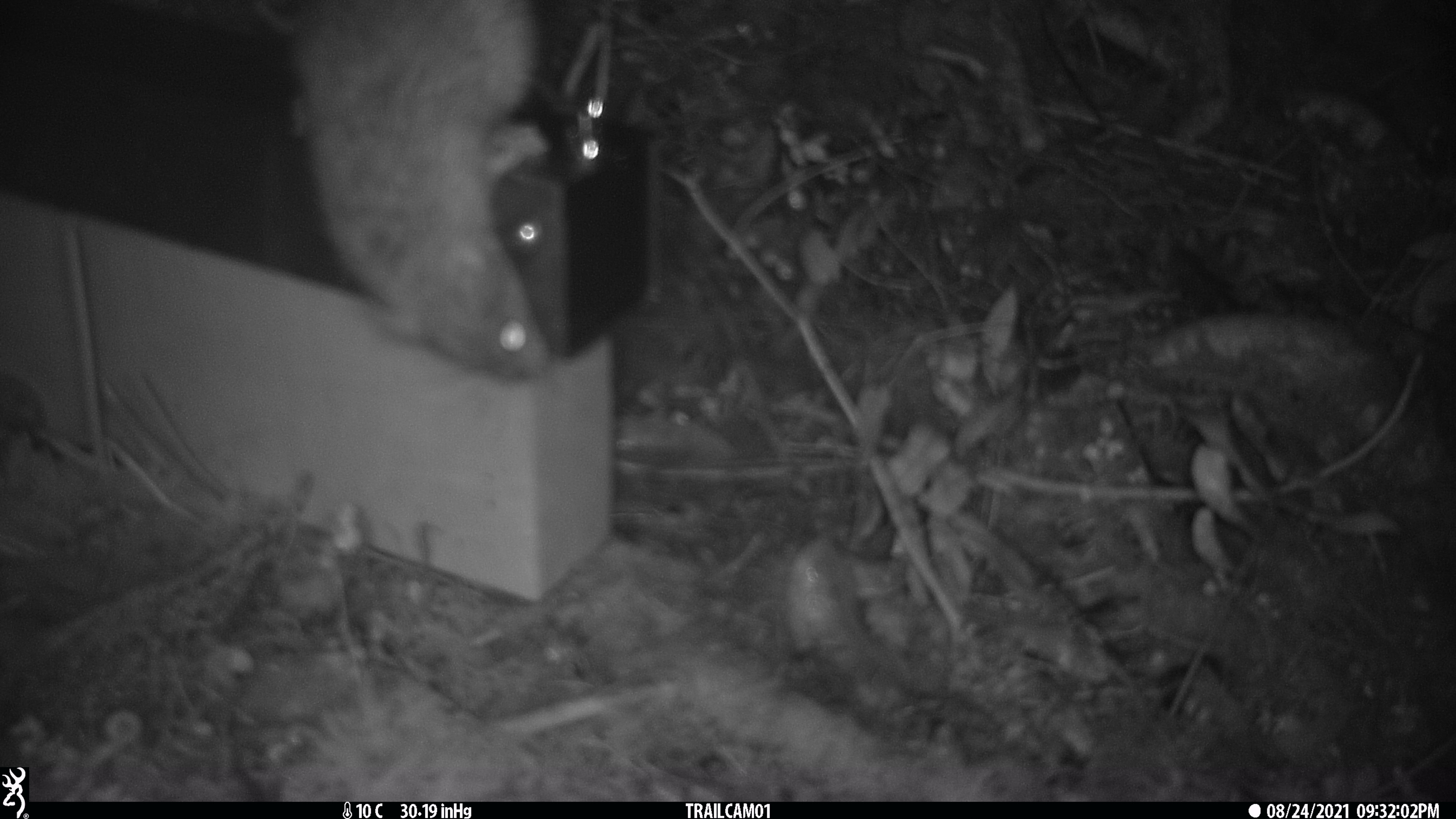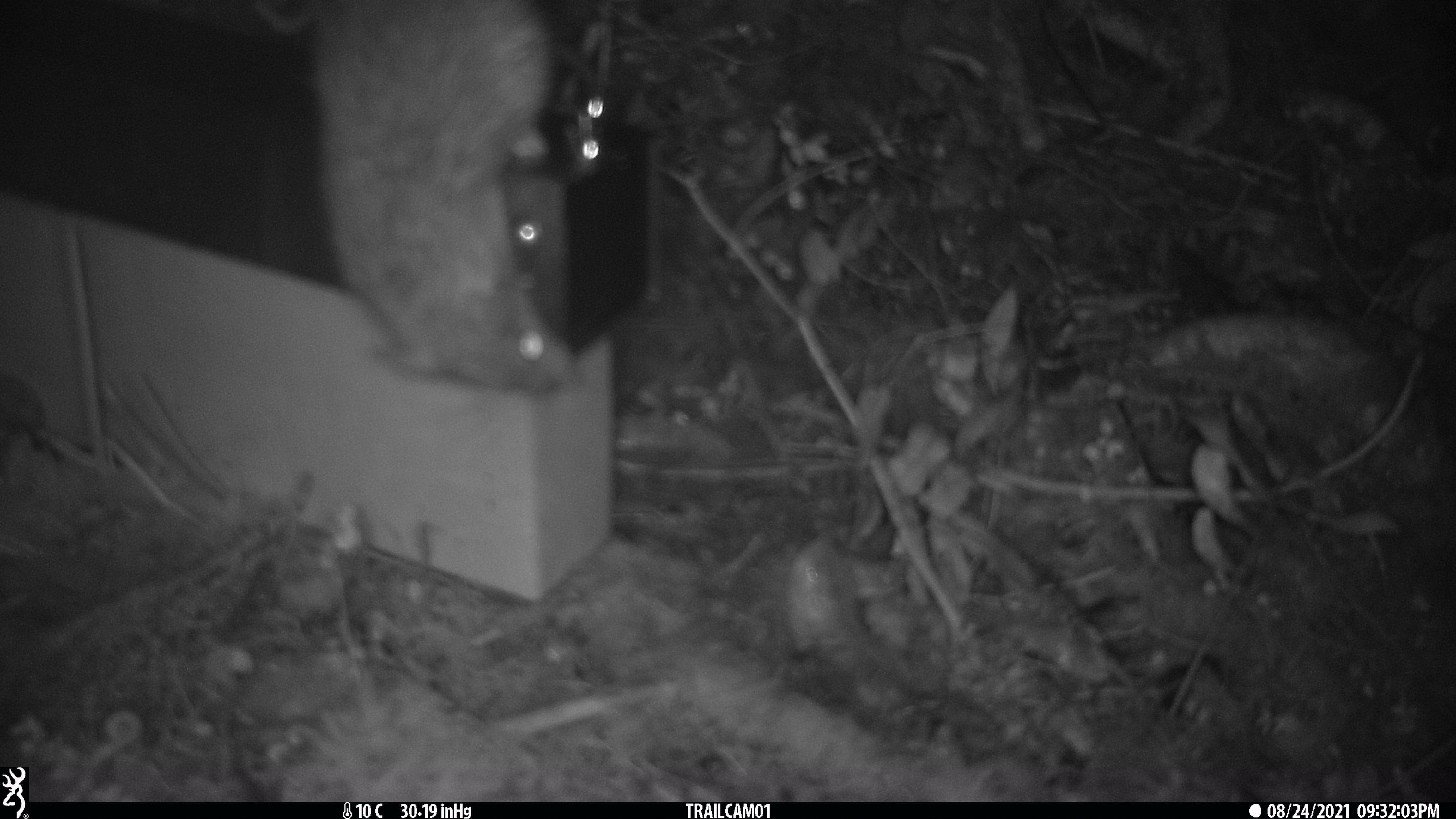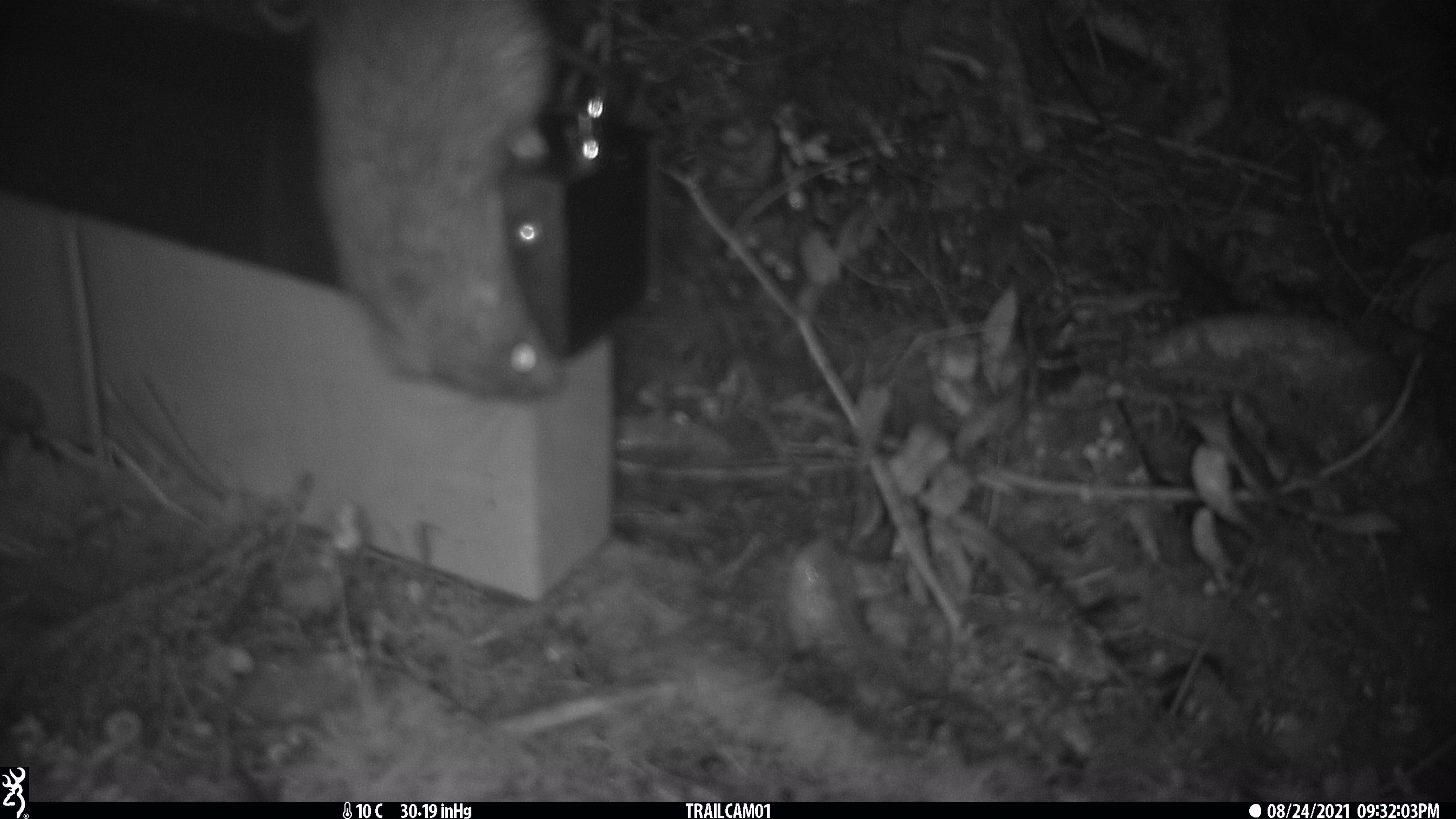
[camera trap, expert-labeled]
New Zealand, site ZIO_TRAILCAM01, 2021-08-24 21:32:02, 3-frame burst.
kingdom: Animalia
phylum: Chordata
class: Mammalia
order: Rodentia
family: Muridae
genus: Rattus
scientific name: Rattus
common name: rat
Rat (Rattus).